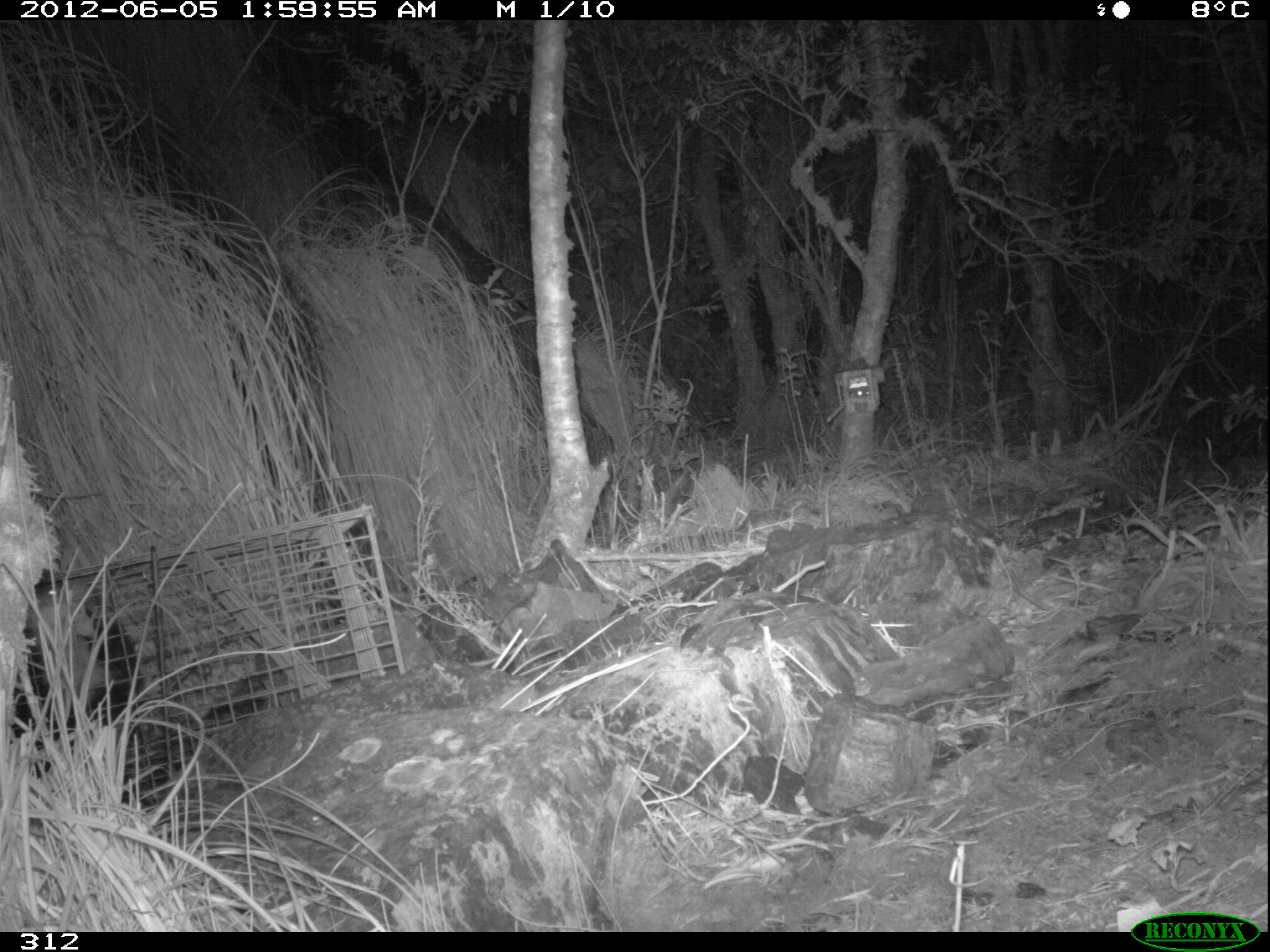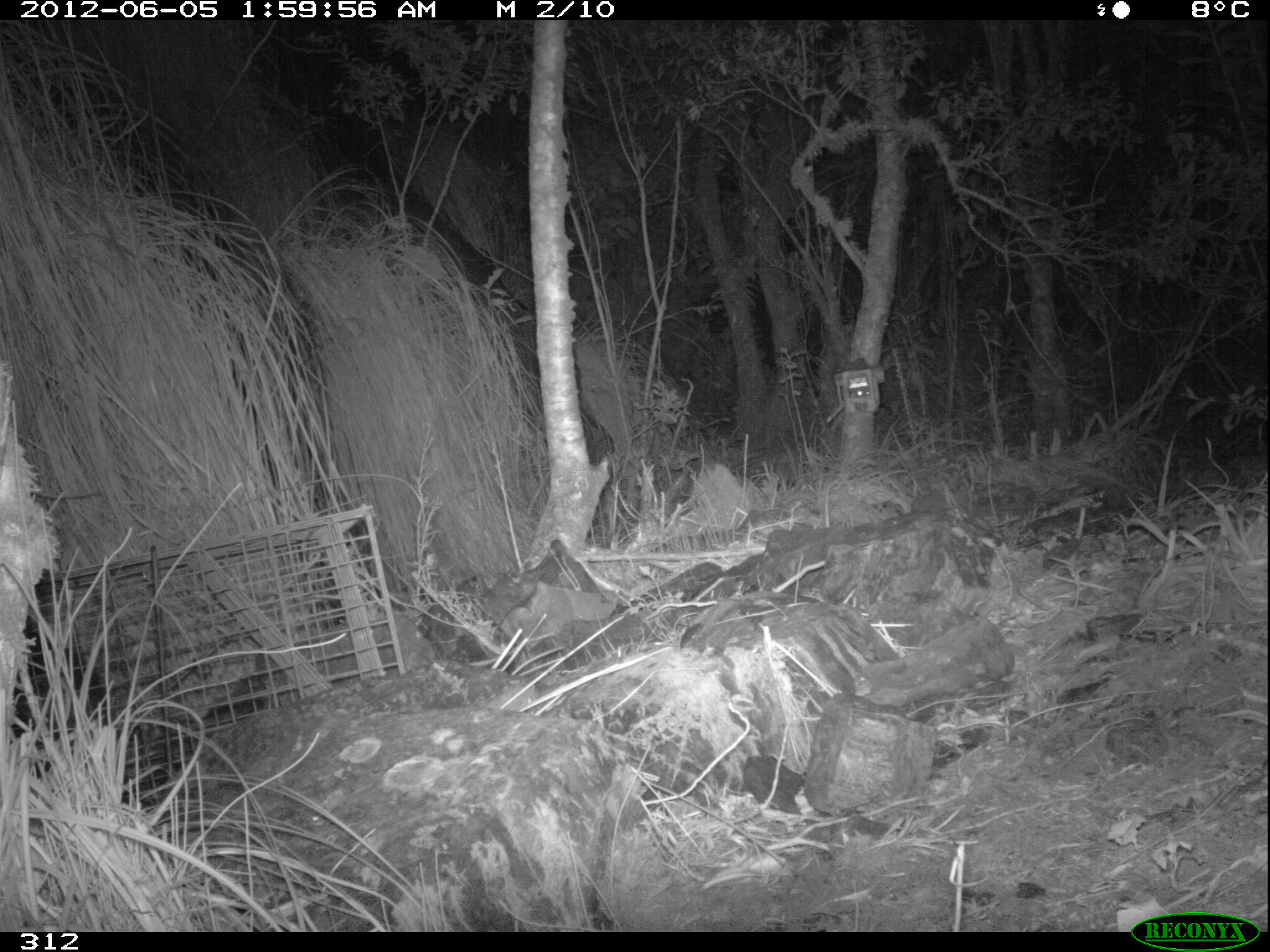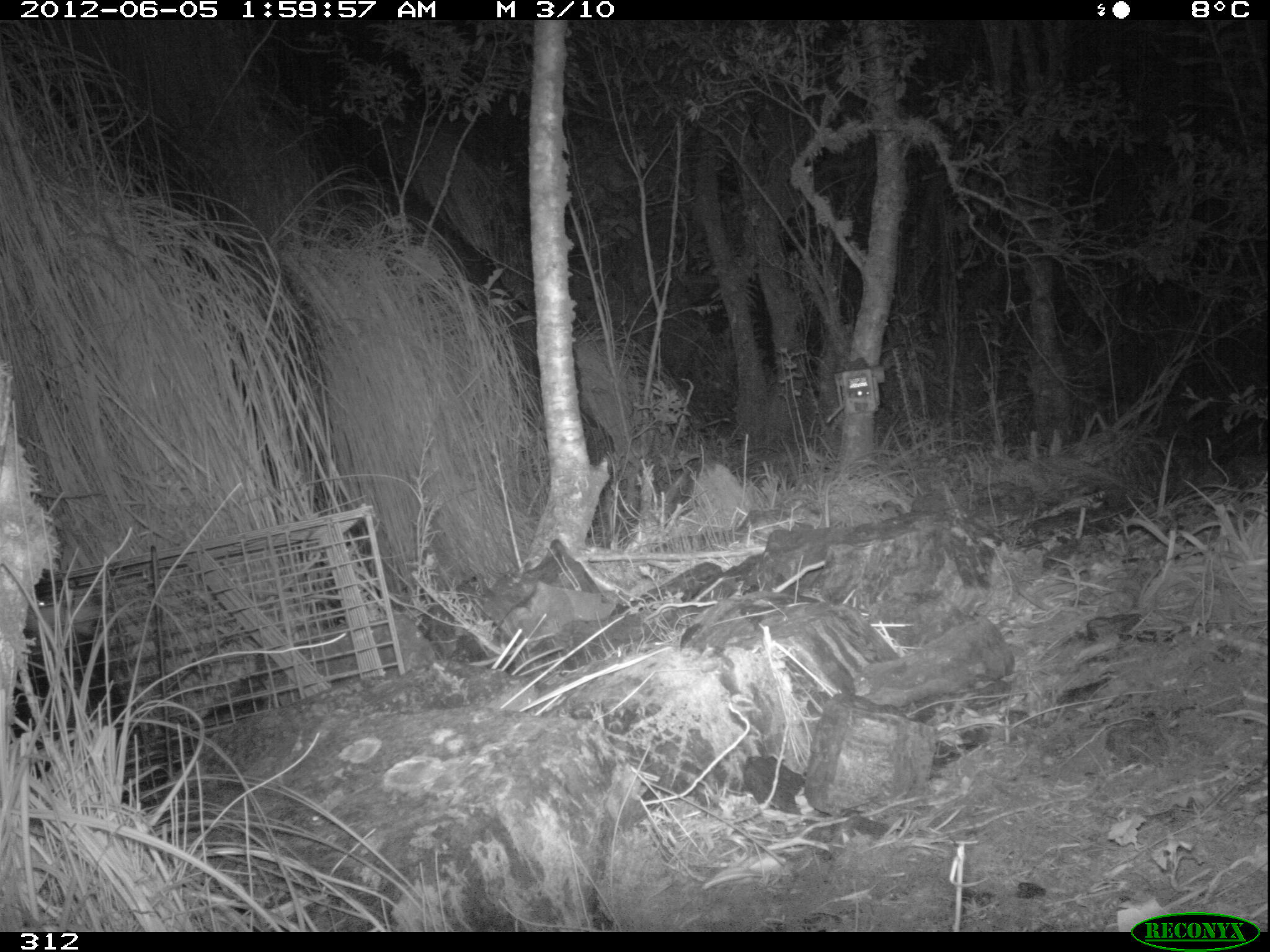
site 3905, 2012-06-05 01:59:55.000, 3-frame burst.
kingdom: Animalia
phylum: Chordata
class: Mammalia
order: Didelphimorphia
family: Didelphidae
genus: Didelphis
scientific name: Didelphis pernigra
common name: andean white-eared opossum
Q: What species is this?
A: Didelphis pernigra (andean white-eared opossum).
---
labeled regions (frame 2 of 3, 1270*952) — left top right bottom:
didelphis pernigra: 12 612 146 776